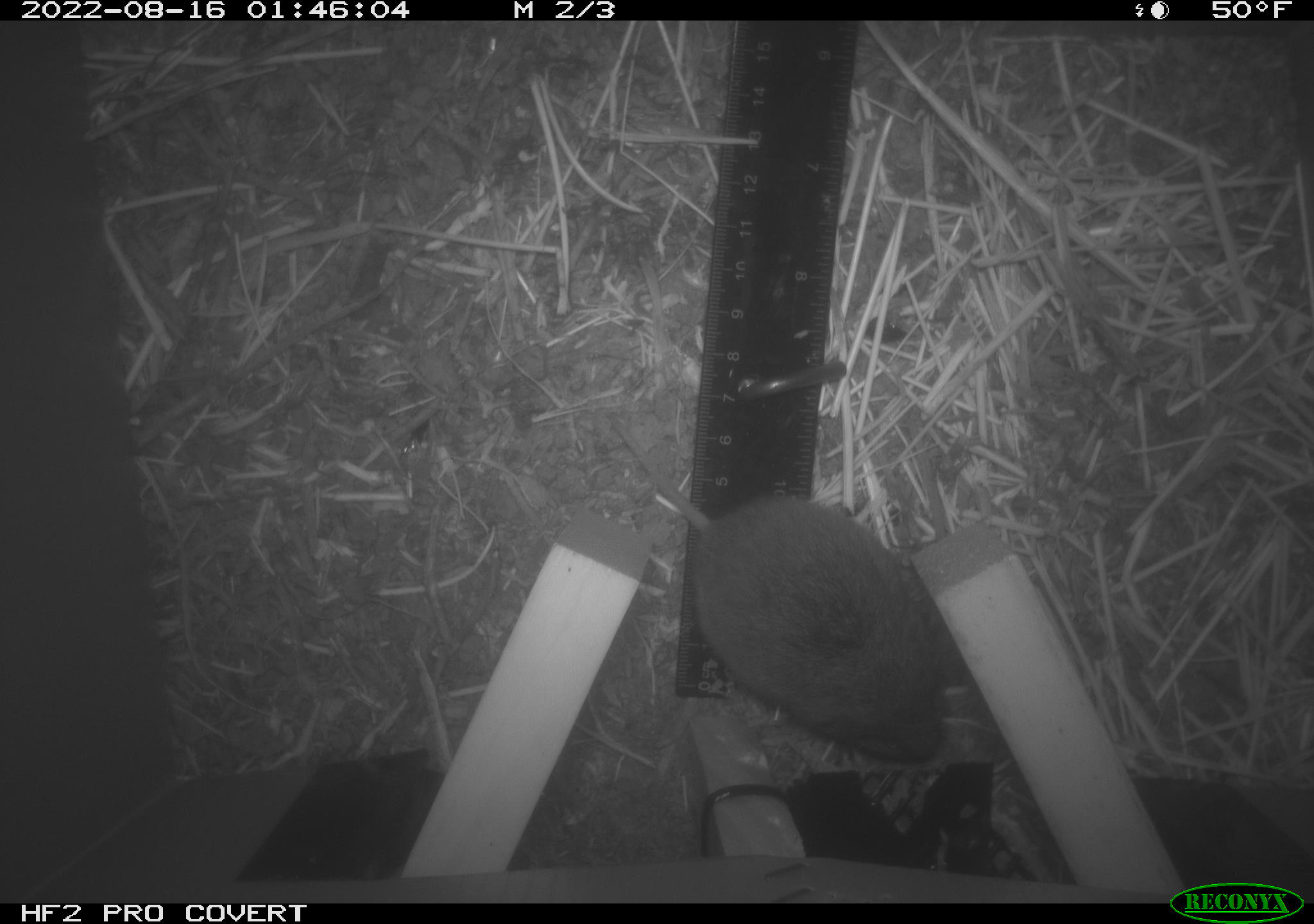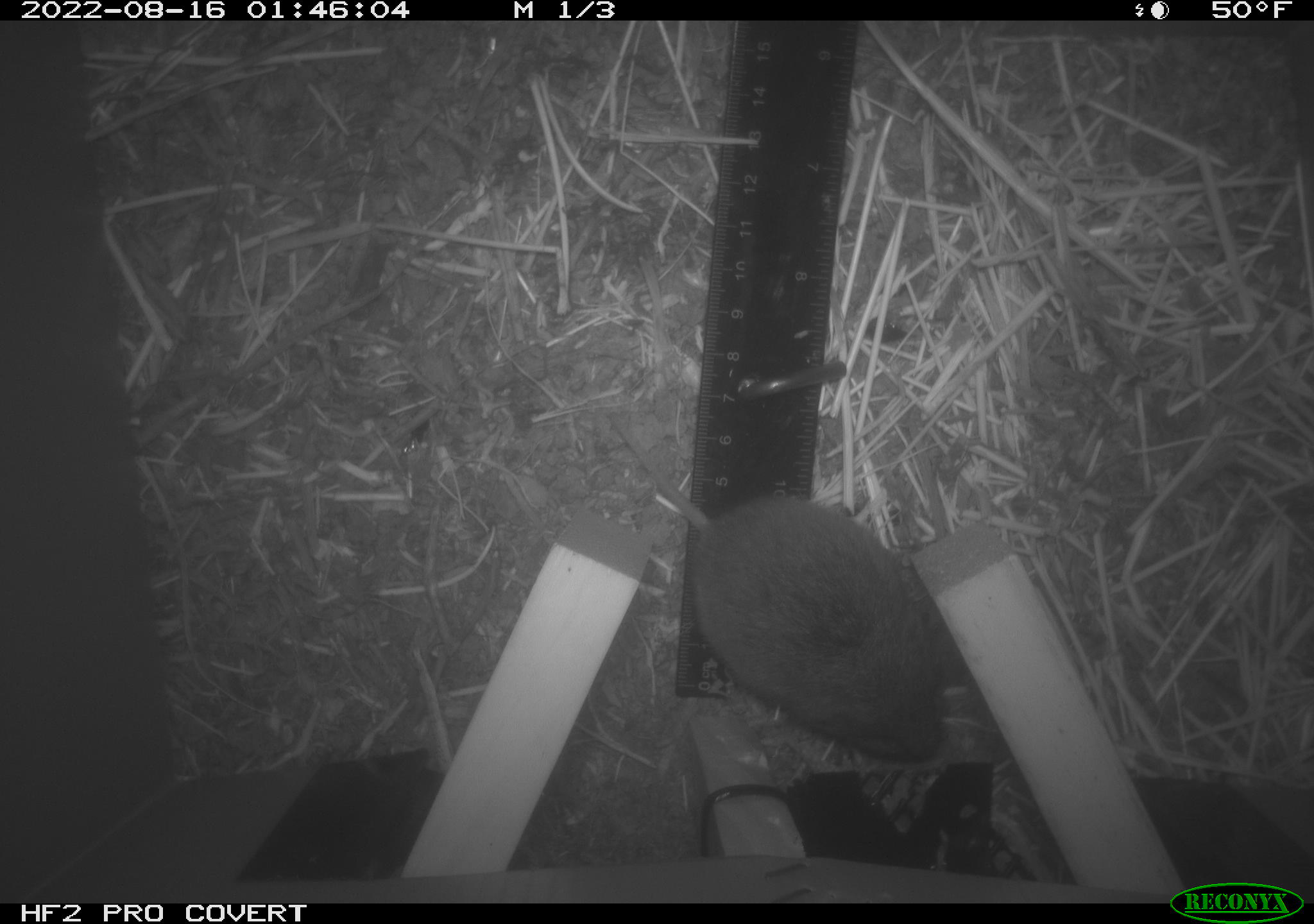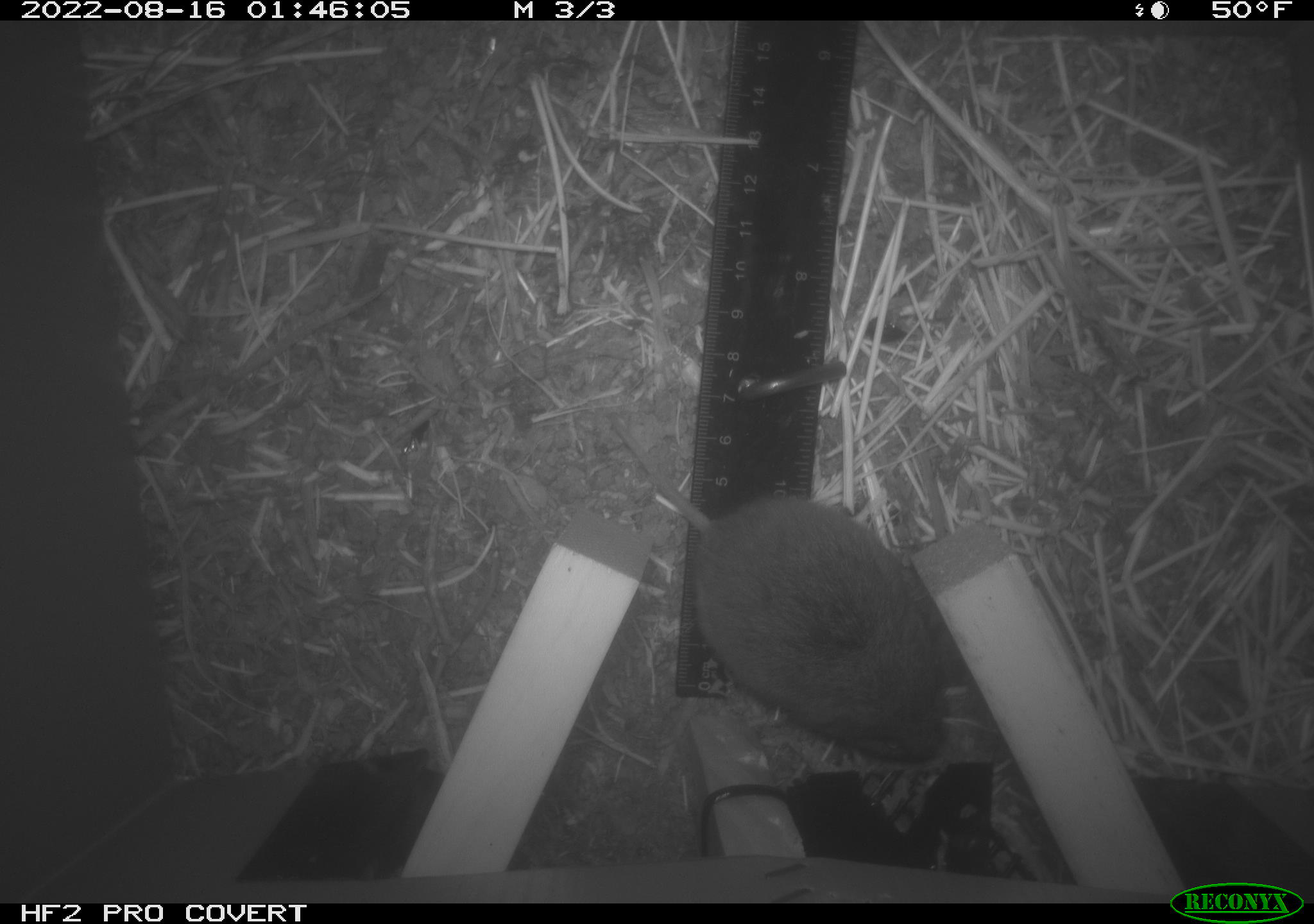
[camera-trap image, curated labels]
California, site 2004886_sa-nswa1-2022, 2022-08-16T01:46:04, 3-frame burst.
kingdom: Animalia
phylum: Chordata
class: Mammalia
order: Rodentia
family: Cricetidae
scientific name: Cricetidae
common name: hamsters, voles, lemmings, and allies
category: cricetidae family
Cricetidae family (hamsters, voles, lemmings, and allies) (Cricetidae).